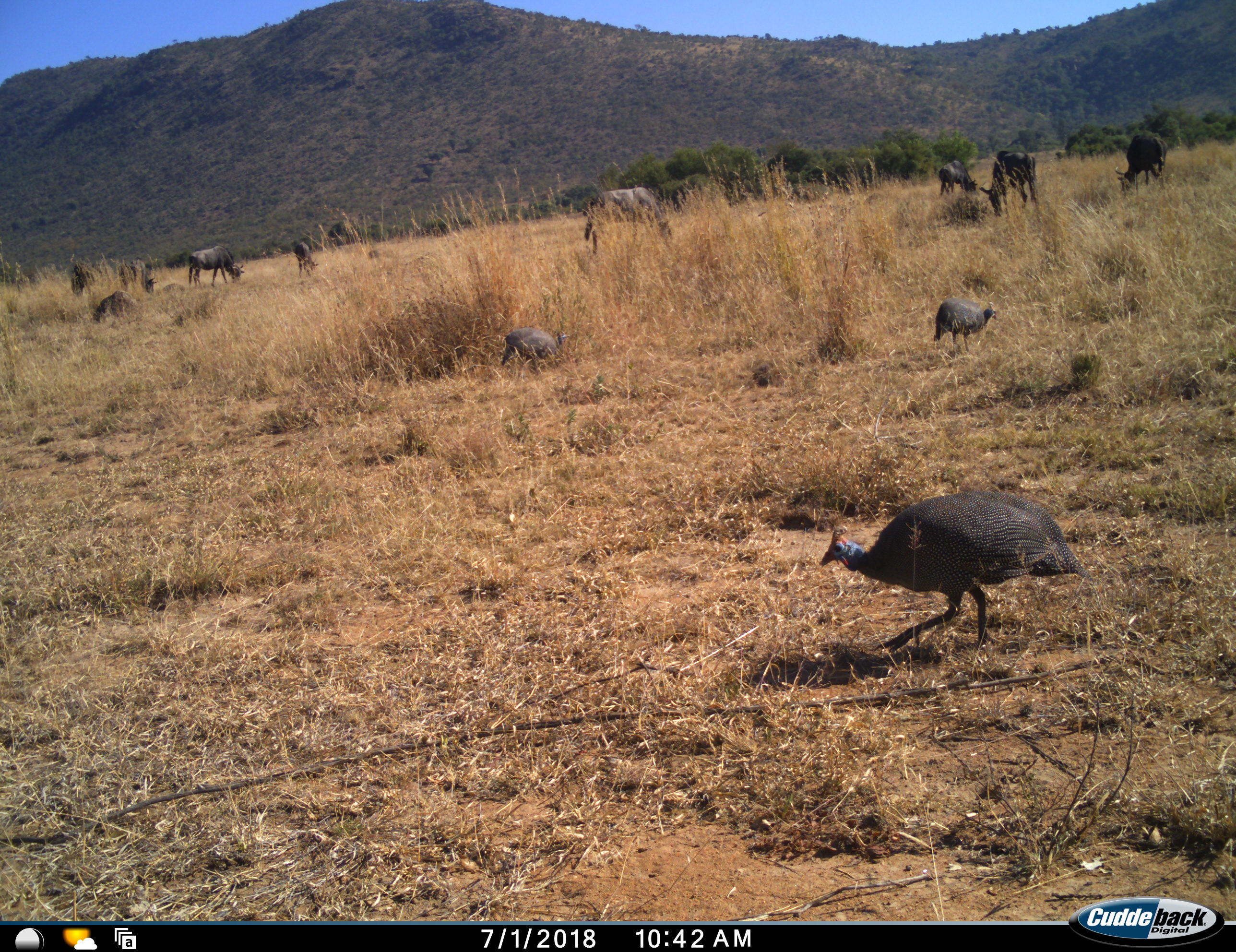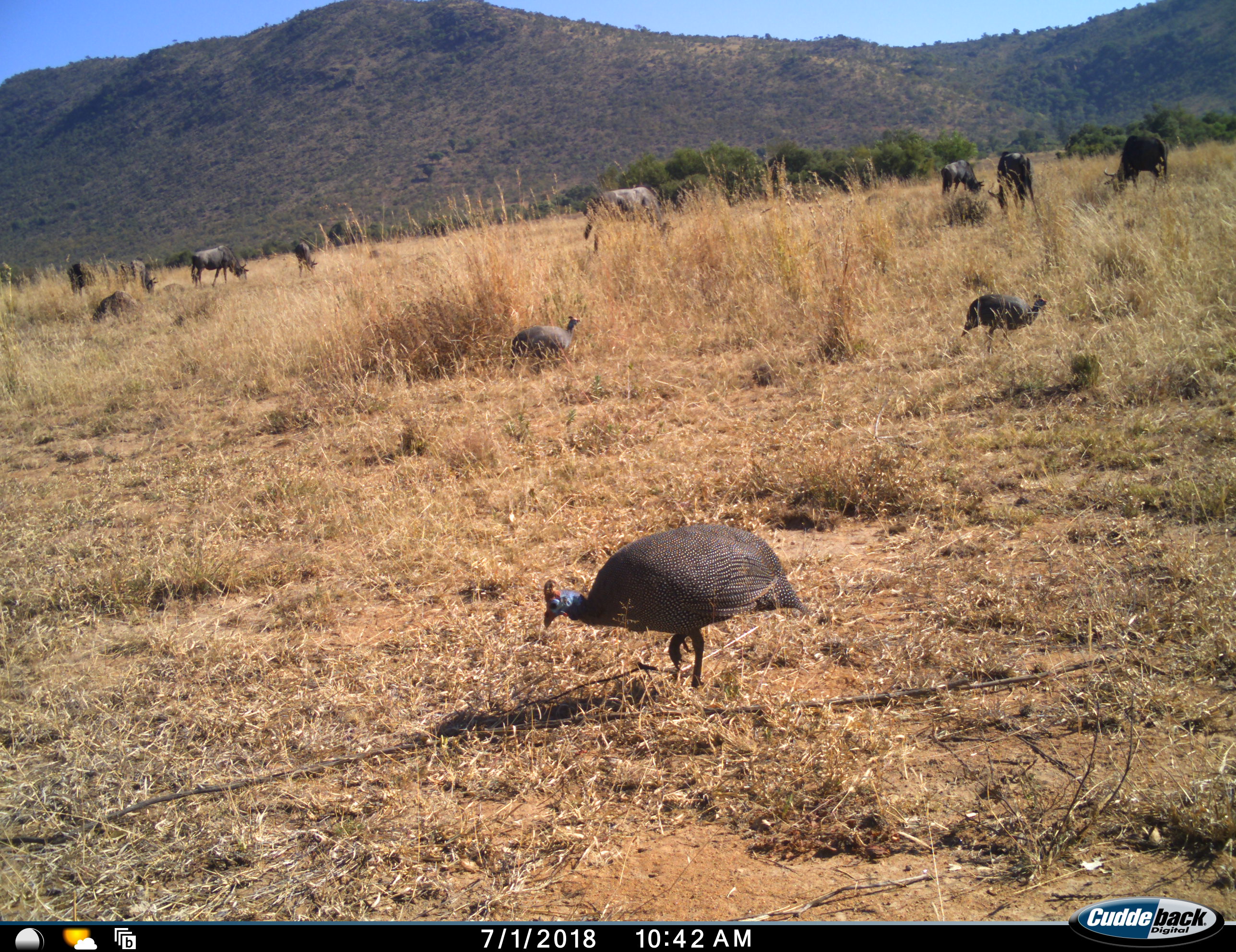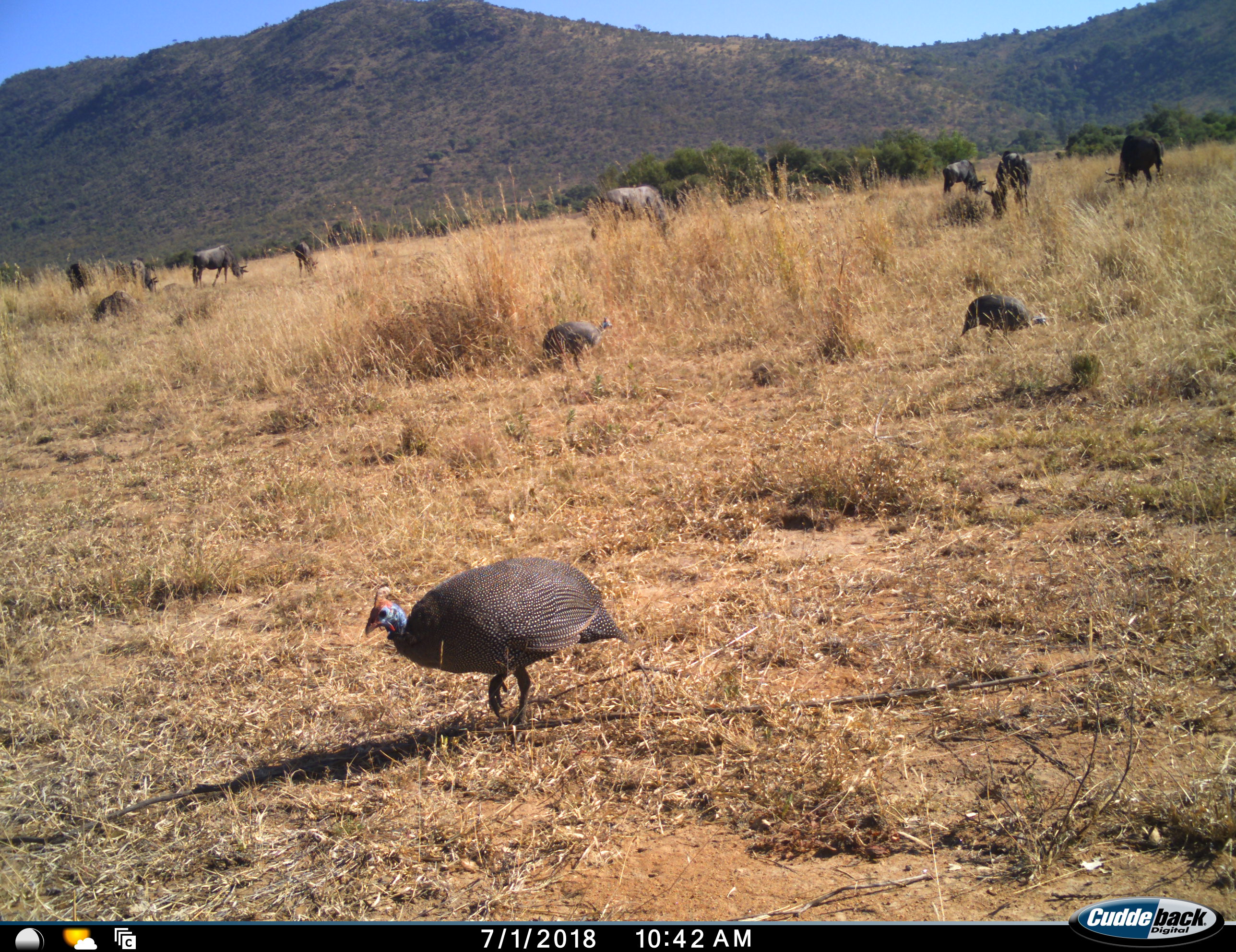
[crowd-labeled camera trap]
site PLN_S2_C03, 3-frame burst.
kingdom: Animalia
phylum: Chordata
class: Aves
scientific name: Aves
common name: bird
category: birdother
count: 3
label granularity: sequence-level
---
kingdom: Animalia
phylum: Chordata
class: Mammalia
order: Artiodactyla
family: Bovidae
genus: Connochaetes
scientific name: Connochaetes taurinus taurinus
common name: blue wildebeest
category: wildebeestblue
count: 9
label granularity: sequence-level